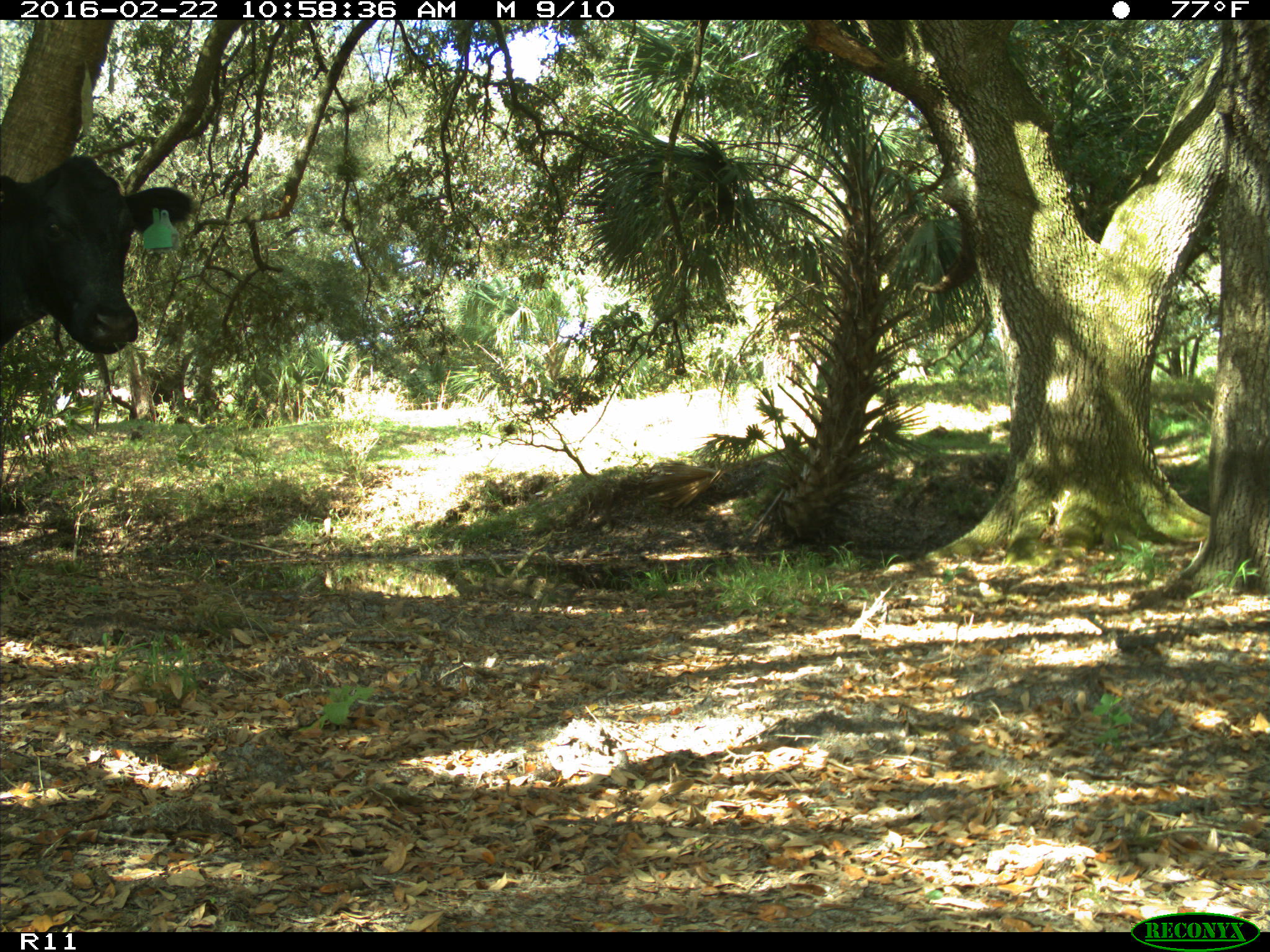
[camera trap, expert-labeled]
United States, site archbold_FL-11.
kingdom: Animalia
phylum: Chordata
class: Mammalia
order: Artiodactyla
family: Bovidae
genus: Bos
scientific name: Bos taurus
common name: domestic cow